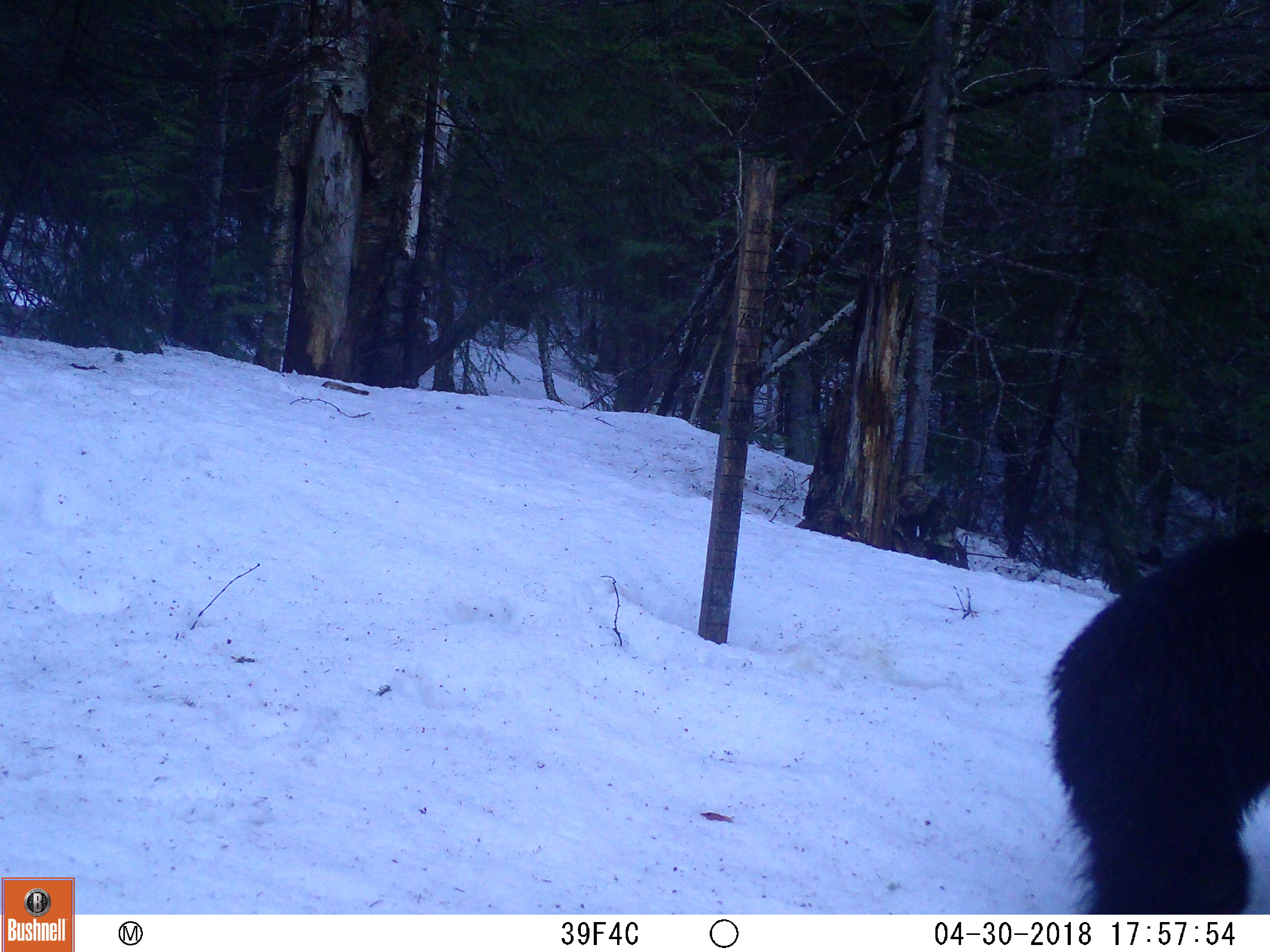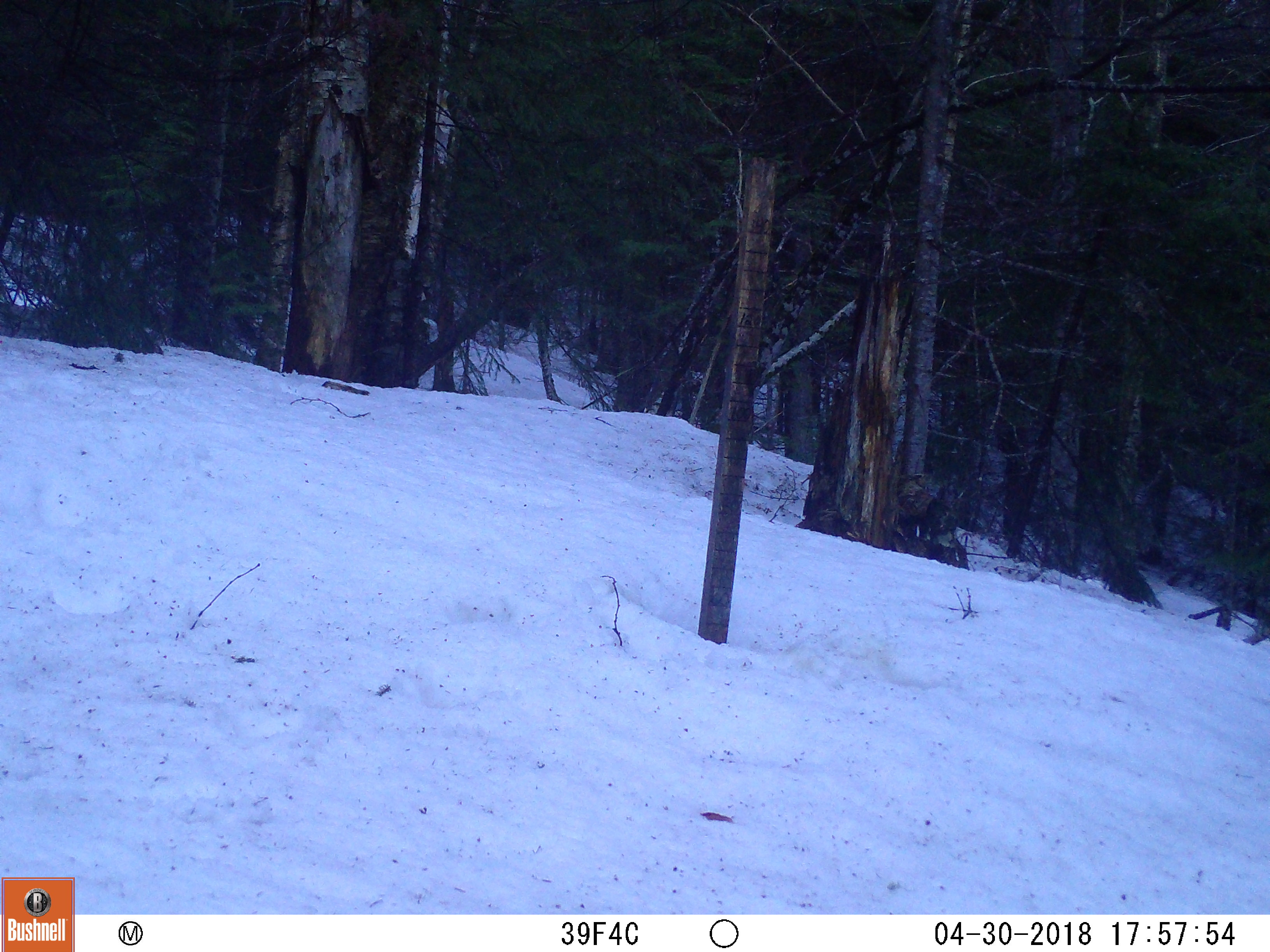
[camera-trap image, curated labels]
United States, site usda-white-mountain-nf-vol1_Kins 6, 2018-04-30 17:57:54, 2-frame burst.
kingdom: Animalia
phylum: Chordata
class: Mammalia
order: Carnivora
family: Ursidae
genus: Ursus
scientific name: Ursus americanus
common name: black bear